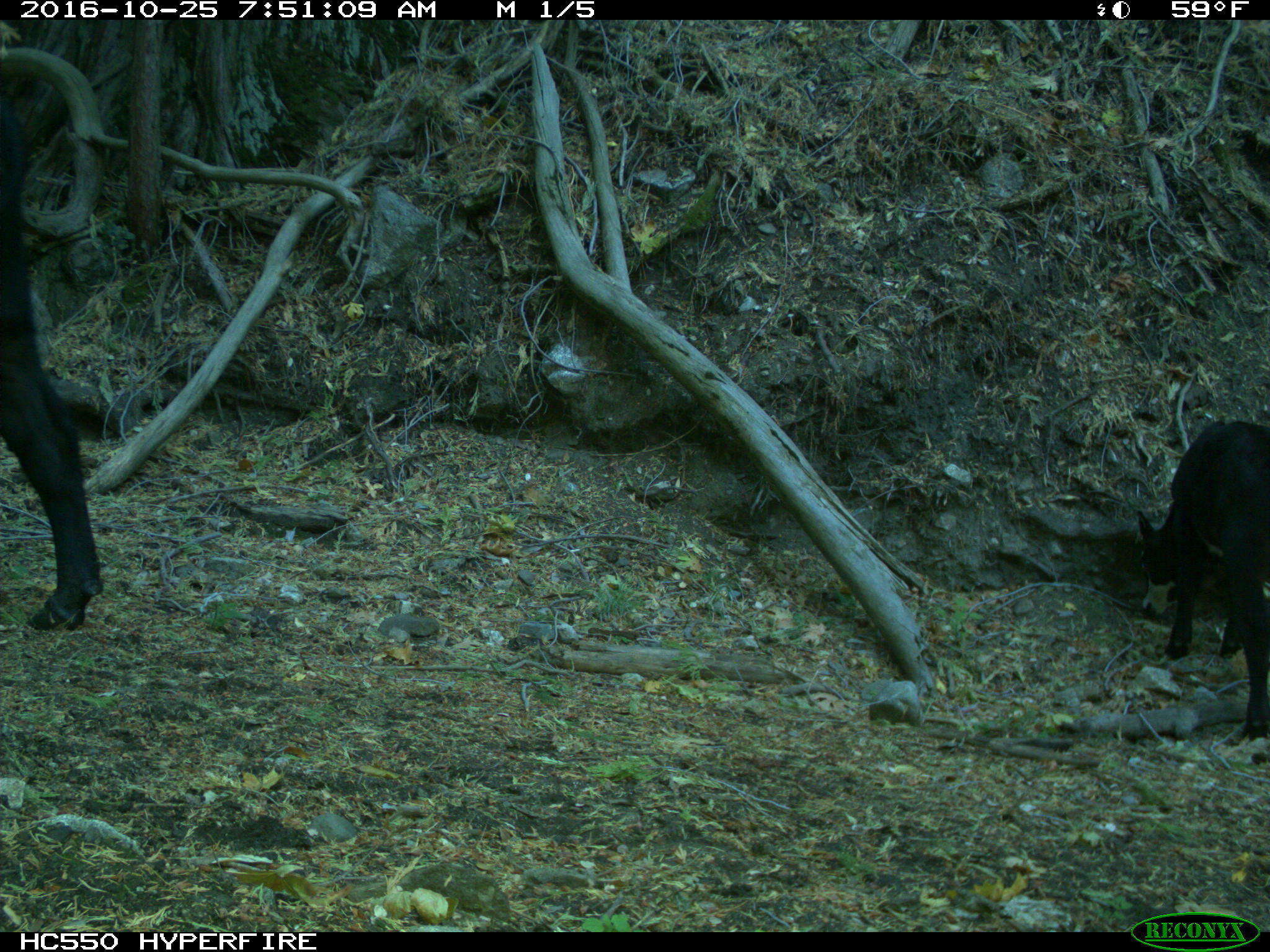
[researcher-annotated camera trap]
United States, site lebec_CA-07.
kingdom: Animalia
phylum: Chordata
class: Mammalia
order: Artiodactyla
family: Bovidae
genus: Bos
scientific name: Bos taurus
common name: domestic cow